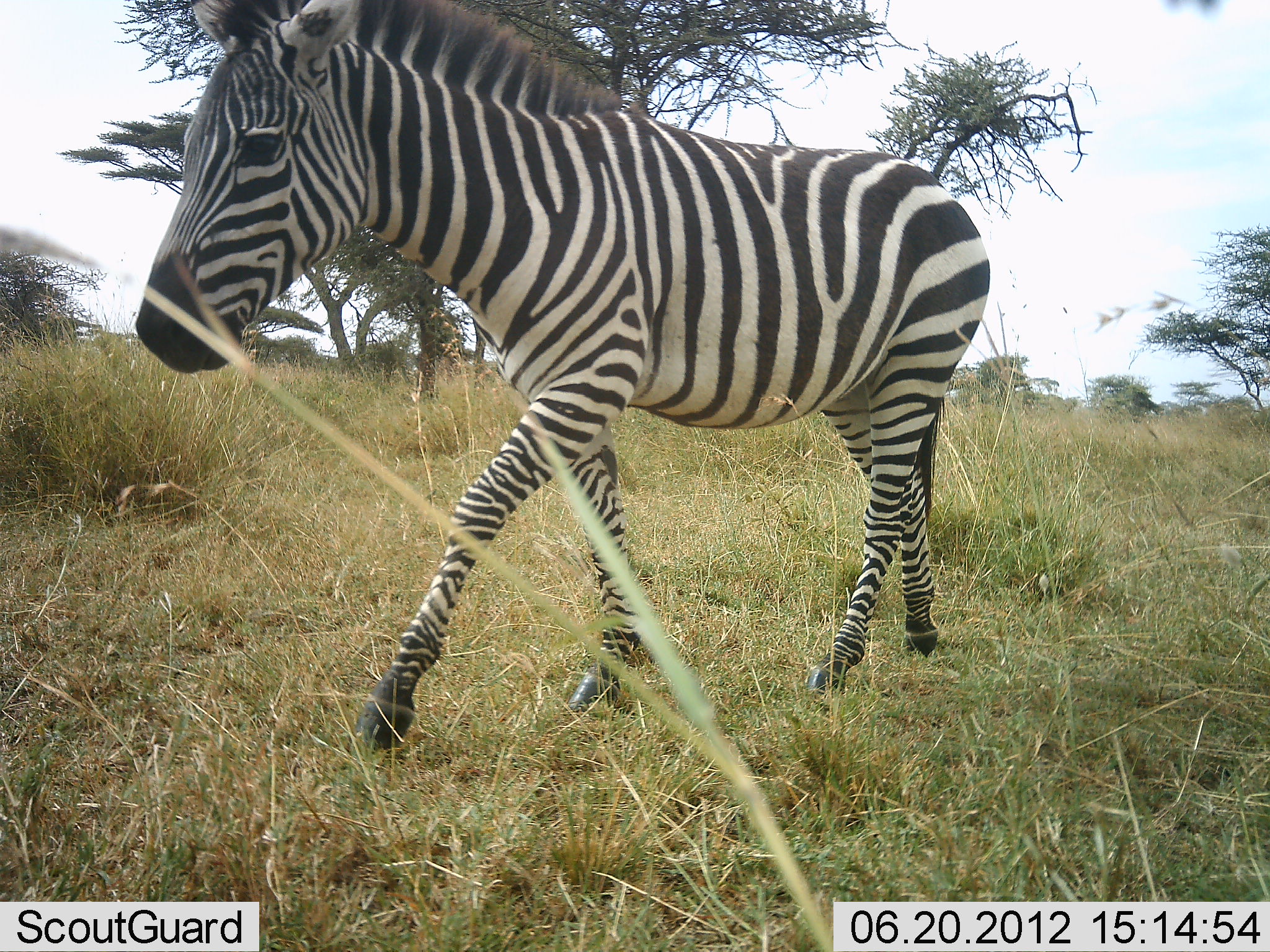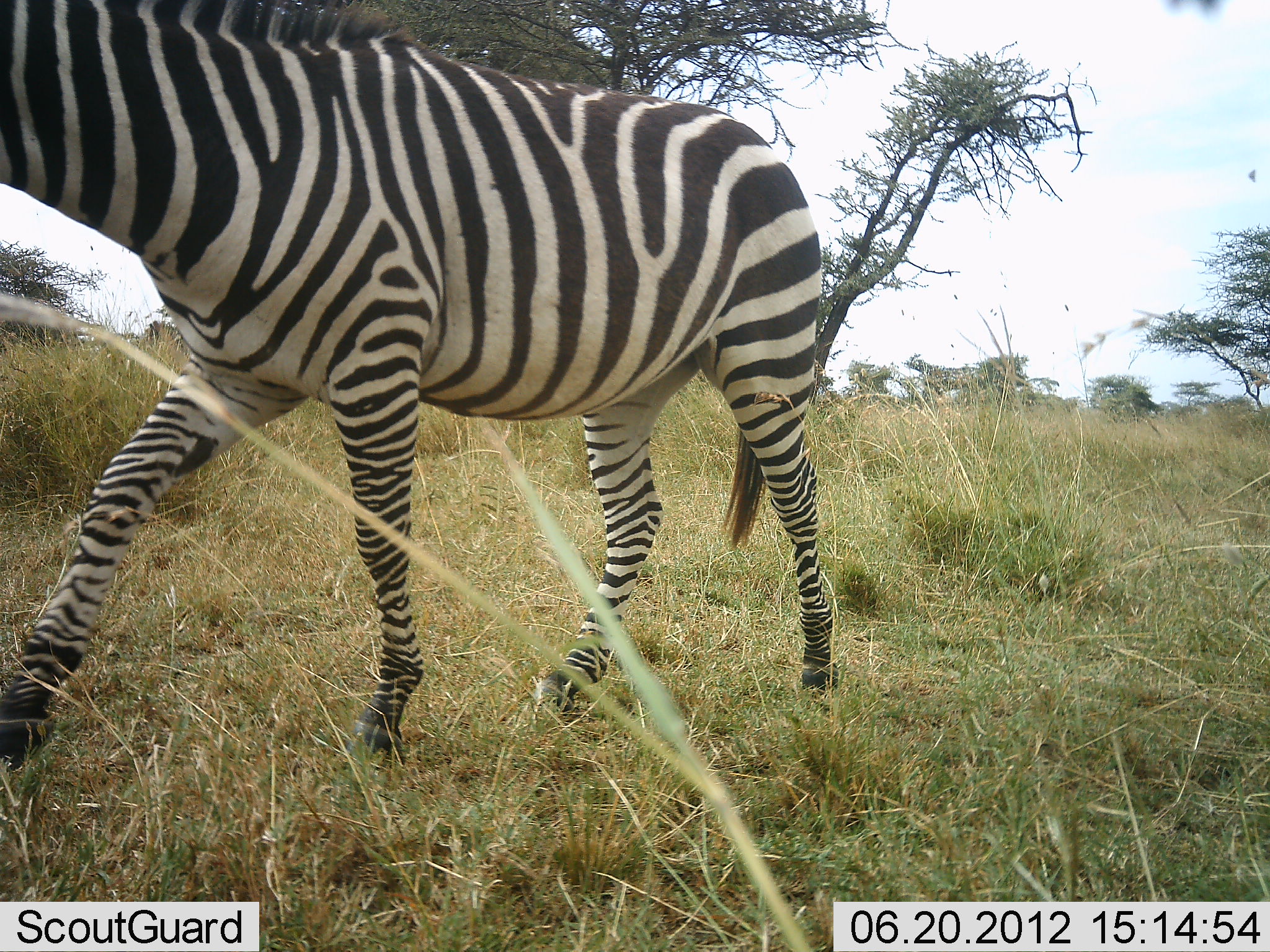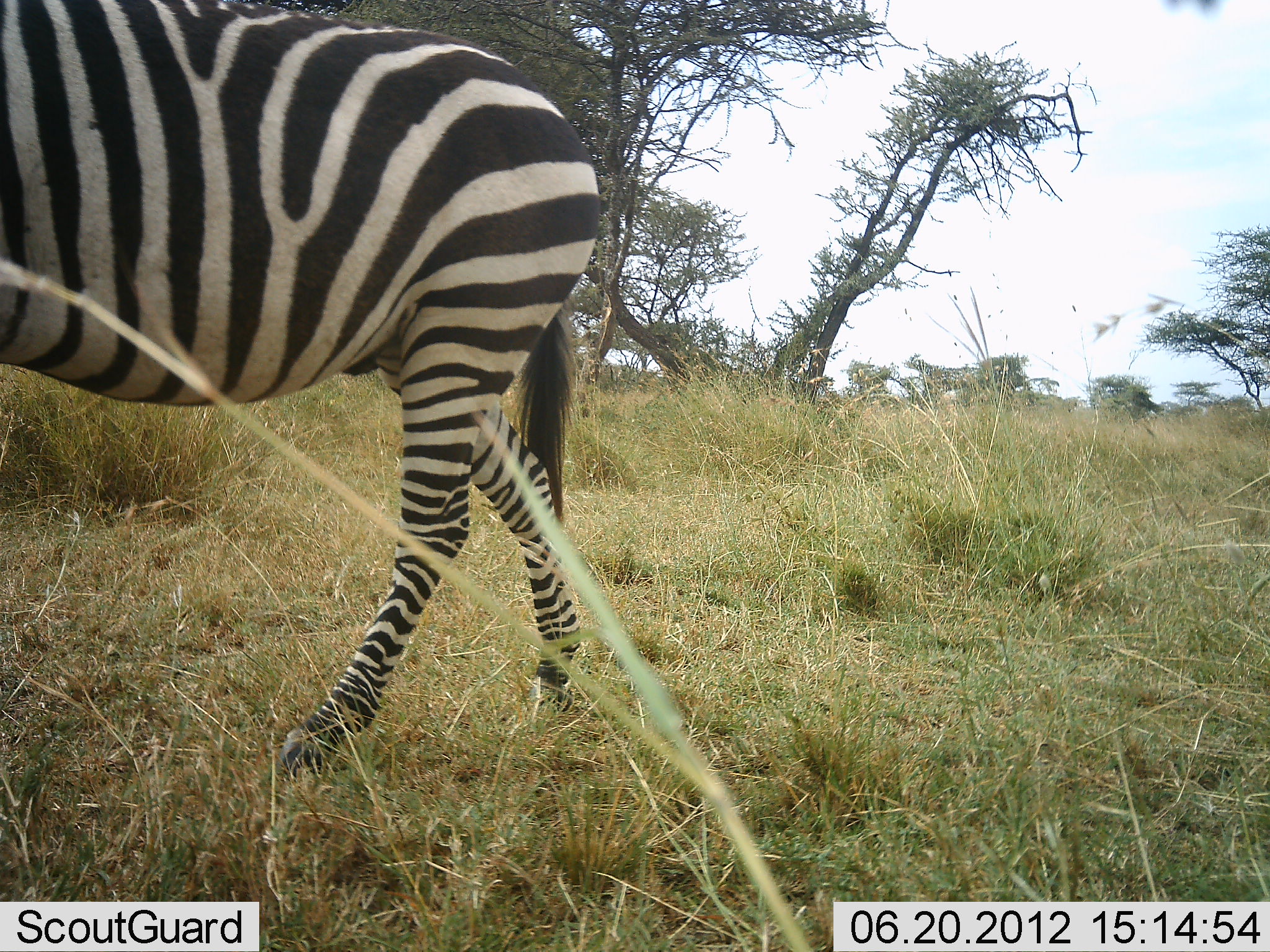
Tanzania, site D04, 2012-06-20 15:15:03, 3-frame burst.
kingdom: Animalia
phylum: Chordata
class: Mammalia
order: Perissodactyla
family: Equidae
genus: Equus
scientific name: Equus quagga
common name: plains zebra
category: zebra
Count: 1.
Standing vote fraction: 0%.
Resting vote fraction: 0%.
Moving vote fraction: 100%.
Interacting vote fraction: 0%.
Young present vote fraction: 0%.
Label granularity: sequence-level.